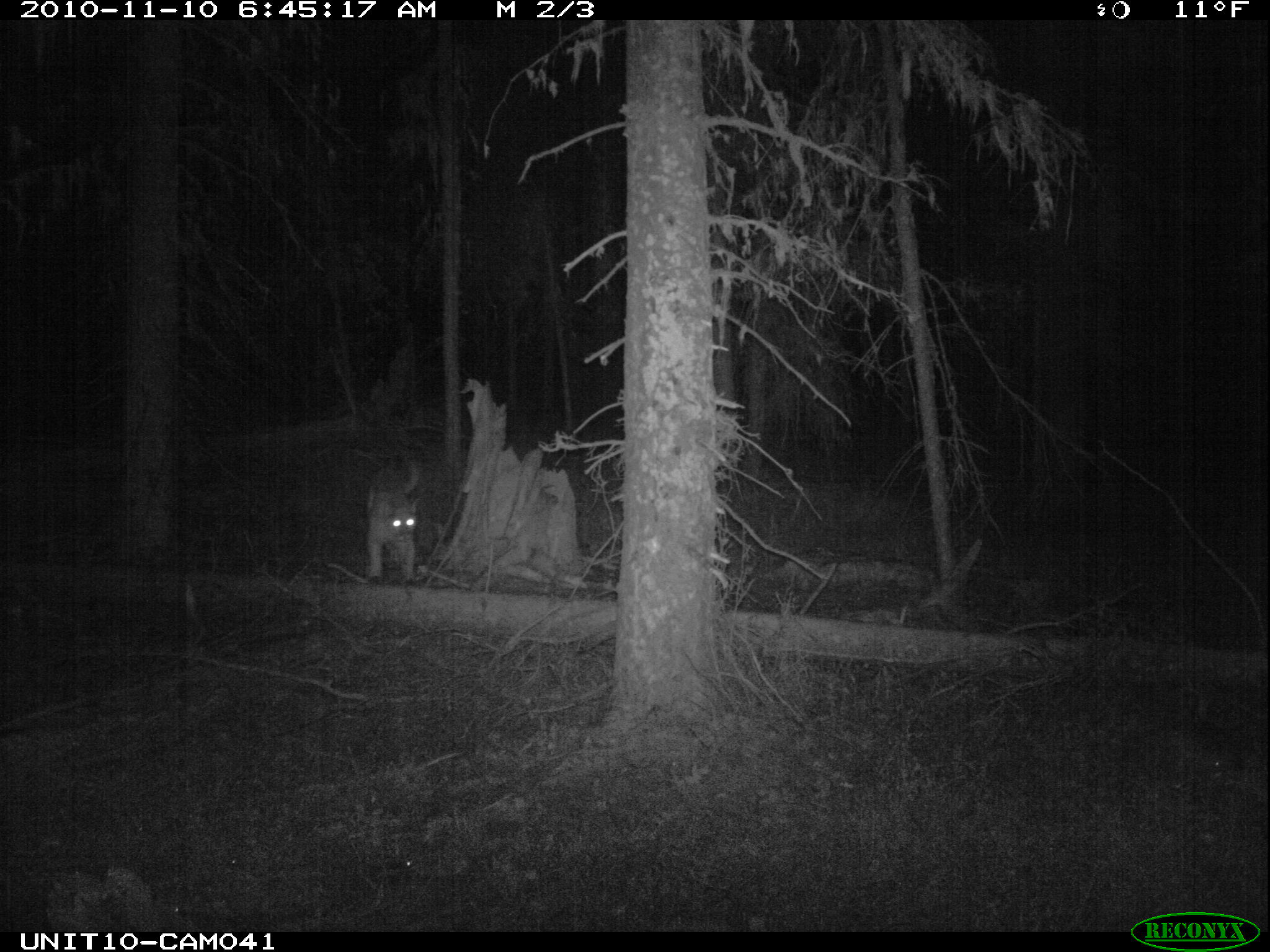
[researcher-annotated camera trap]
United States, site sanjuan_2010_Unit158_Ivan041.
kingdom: Animalia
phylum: Chordata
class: Mammalia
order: Carnivora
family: Felidae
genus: Puma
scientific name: Puma concolor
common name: mountain lion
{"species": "Puma concolor (mountain lion)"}